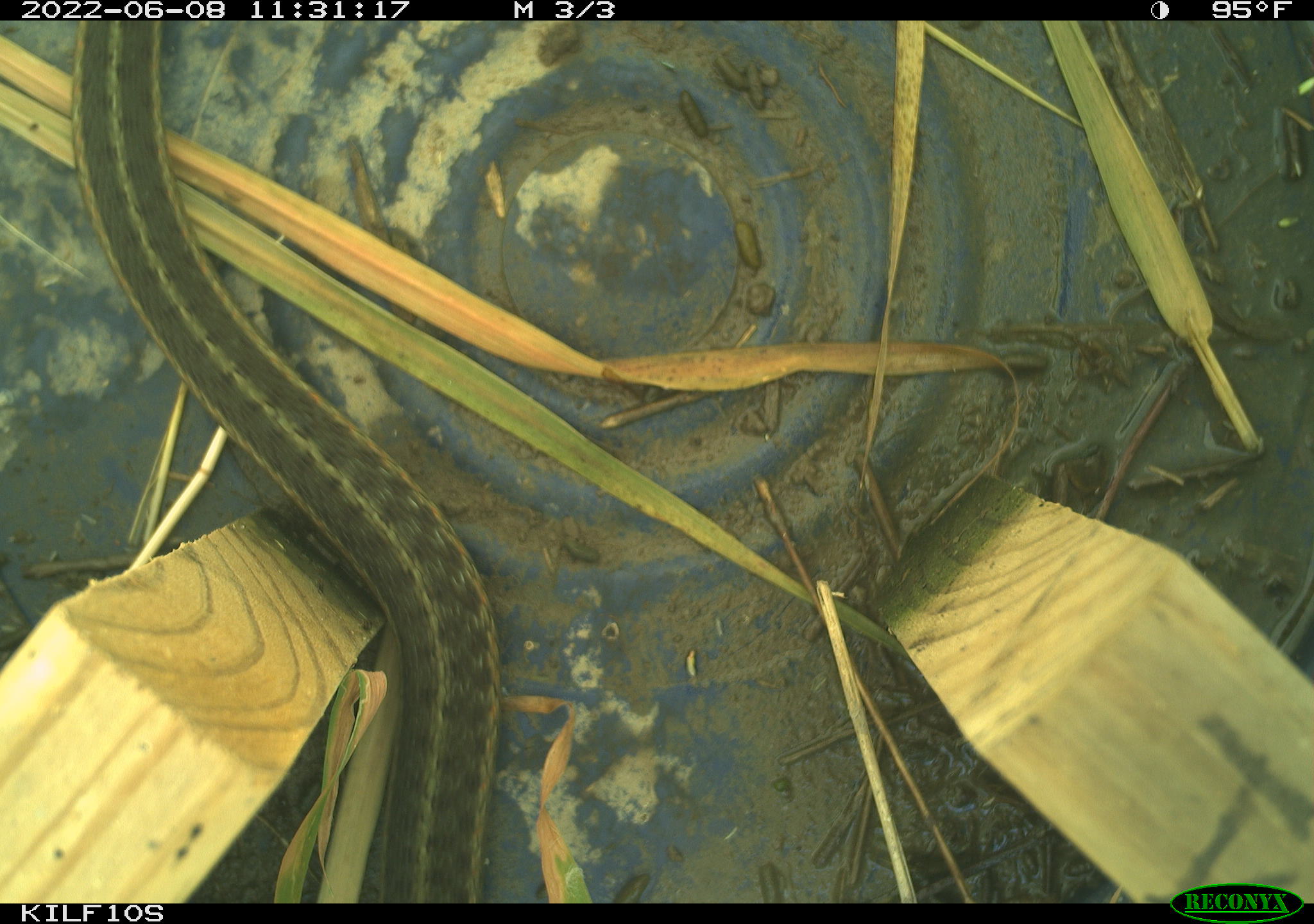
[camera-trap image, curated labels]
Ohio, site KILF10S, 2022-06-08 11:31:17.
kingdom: Animalia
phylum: Chordata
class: Reptilia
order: Squamata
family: Colubridae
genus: Thamnophis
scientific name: Thamnophis sirtalis sirtalis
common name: eastern gartersnake